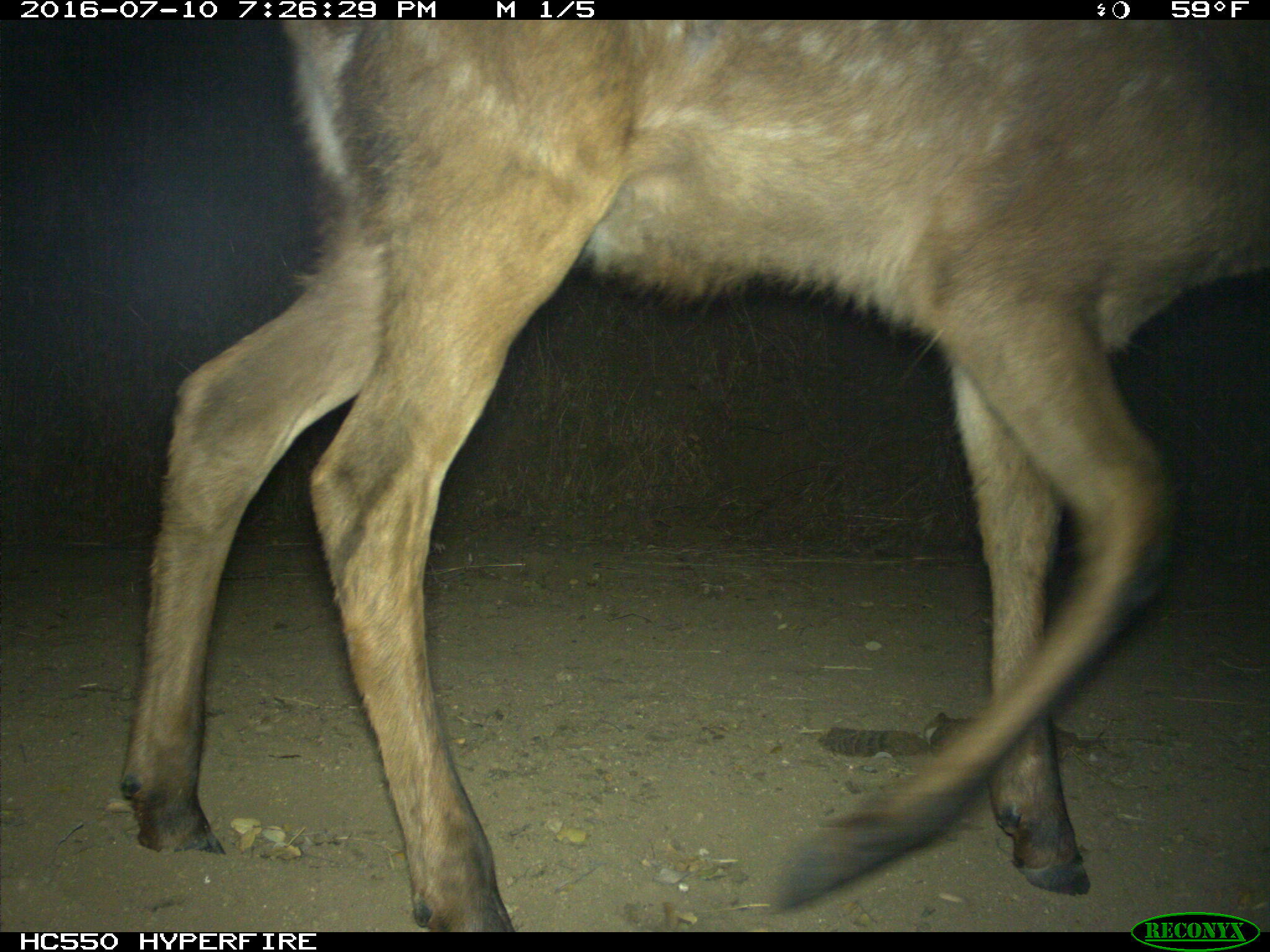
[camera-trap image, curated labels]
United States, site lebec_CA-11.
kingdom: Animalia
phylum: Chordata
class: Mammalia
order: Artiodactyla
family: Cervidae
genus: Cervus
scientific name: Cervus canadensis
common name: elk